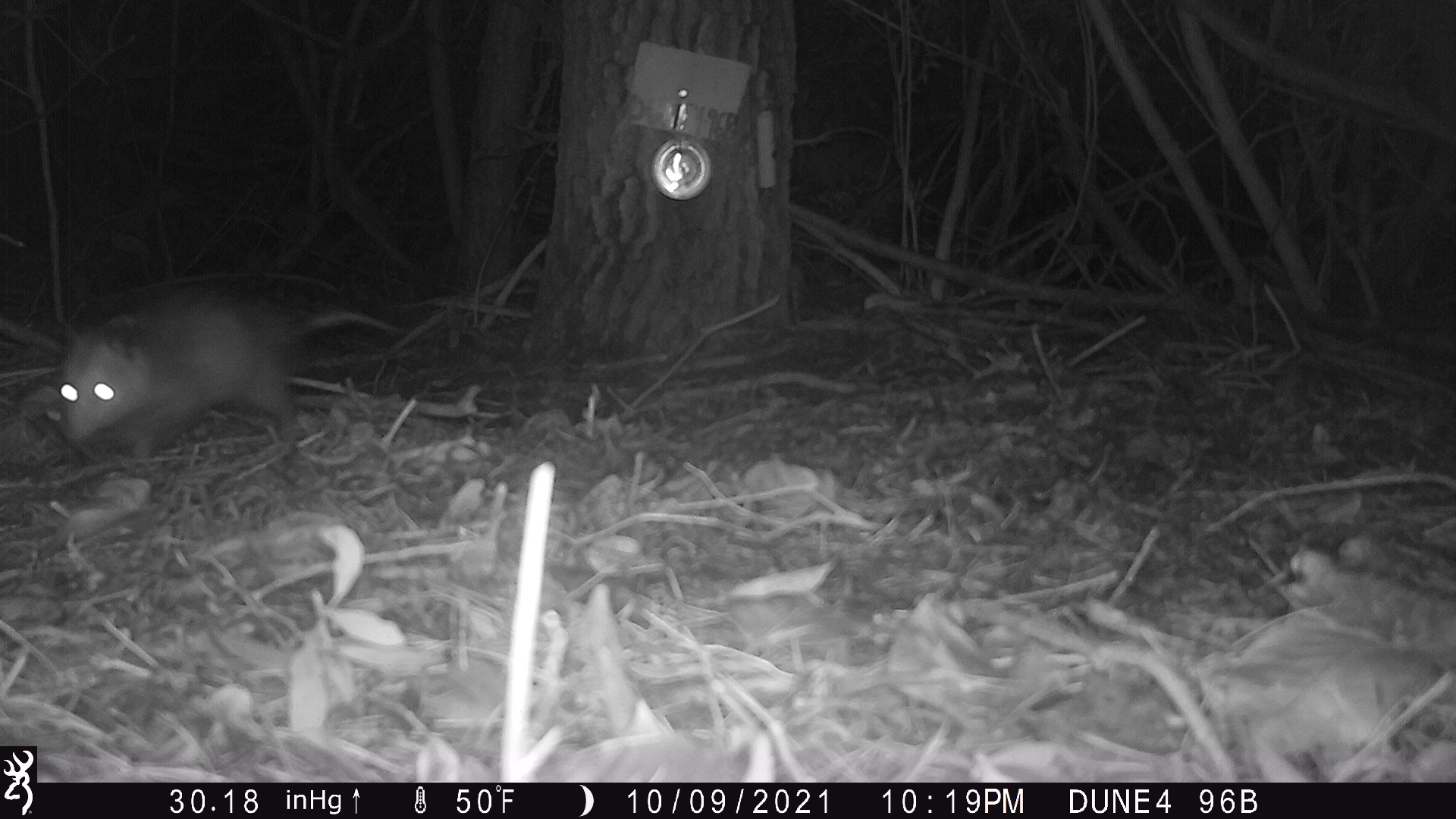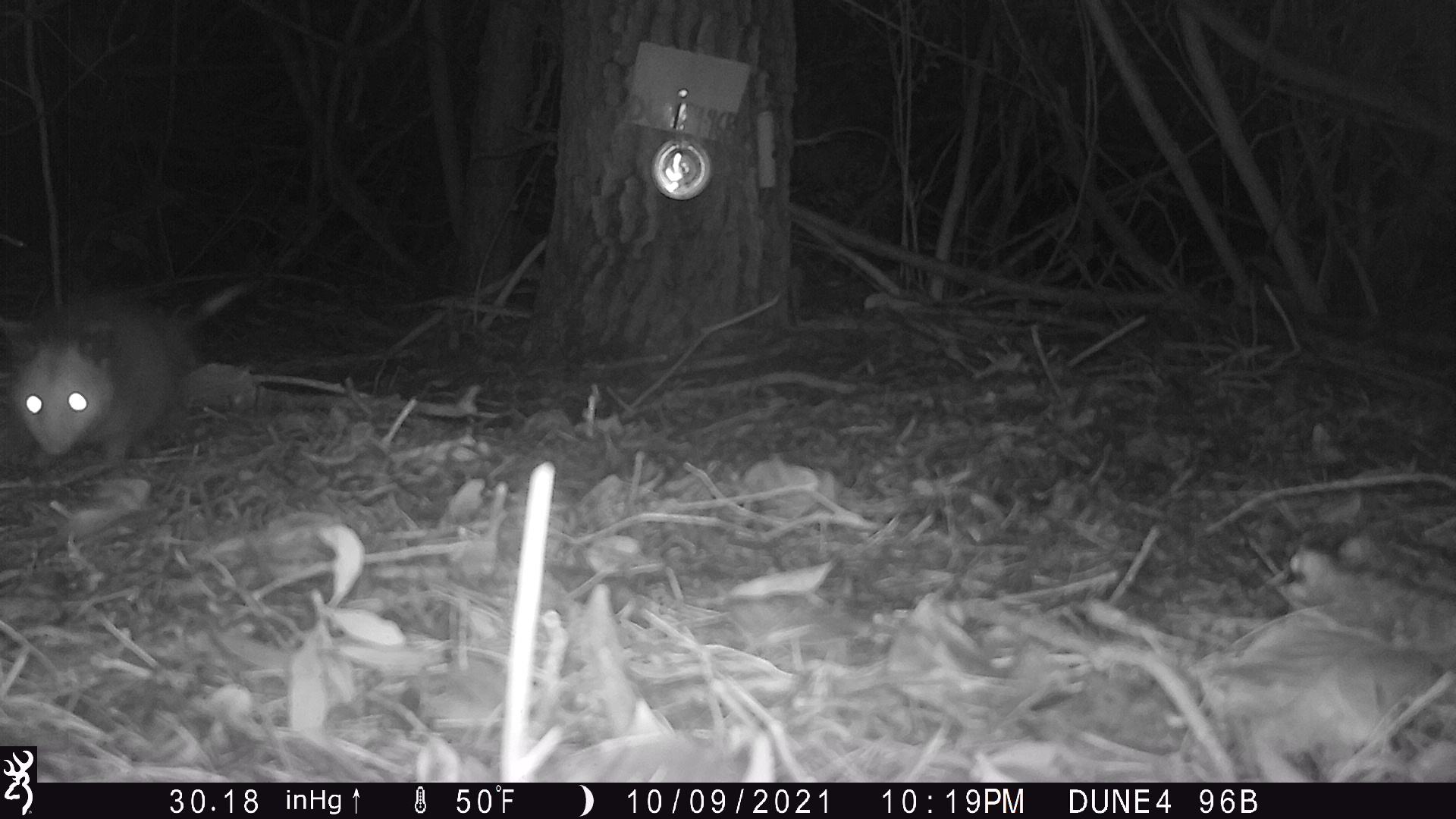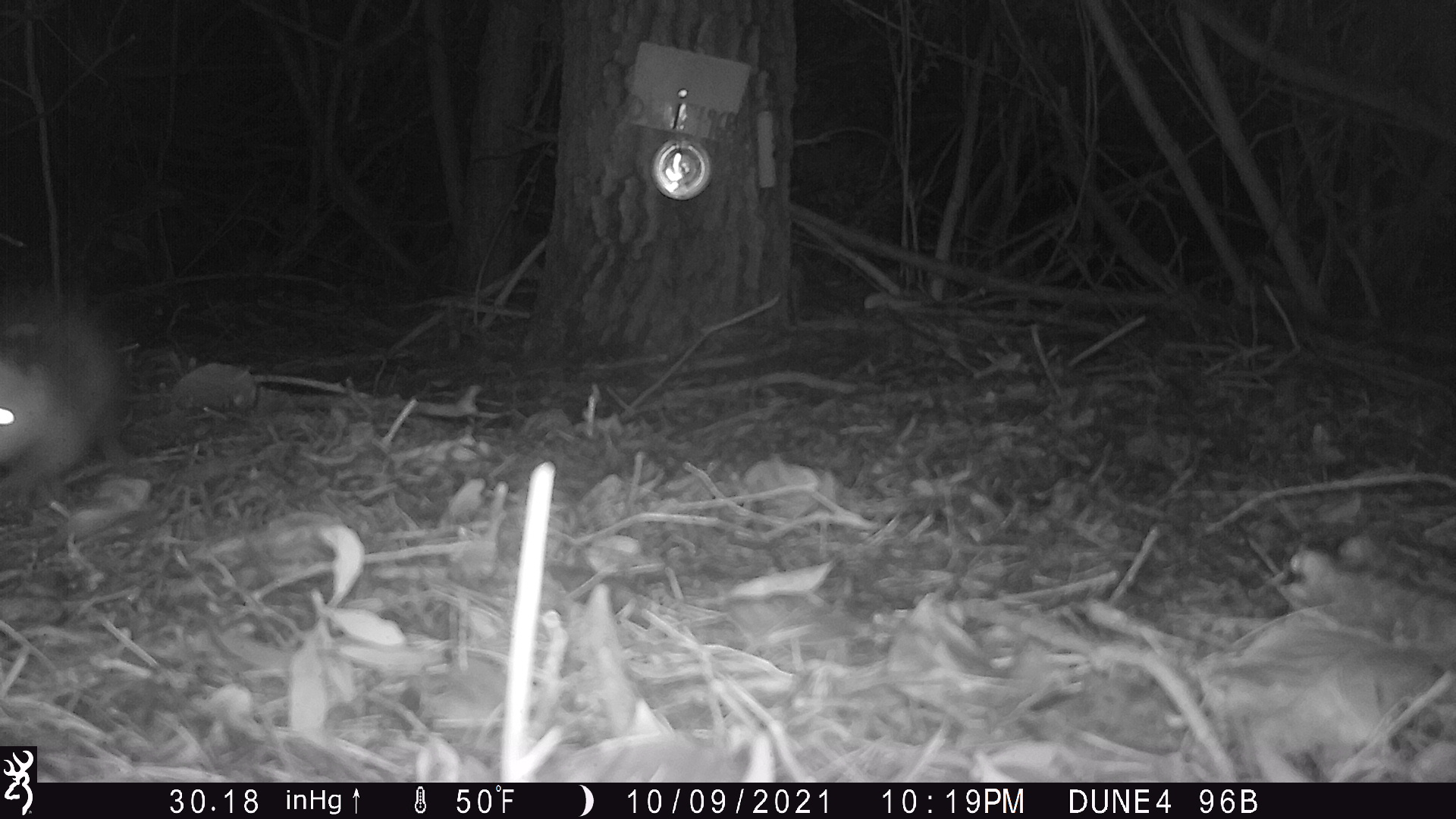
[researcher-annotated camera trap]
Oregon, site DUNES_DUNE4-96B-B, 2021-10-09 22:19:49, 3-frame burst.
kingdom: Animalia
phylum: Chordata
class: Mammalia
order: Didelphimorphia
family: Didelphidae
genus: Didelphis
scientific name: Didelphis virginiana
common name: virginia opossum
Virginia opossum (Didelphis virginiana).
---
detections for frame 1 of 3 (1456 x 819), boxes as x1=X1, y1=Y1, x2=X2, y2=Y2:
virginia opossum: x1=55, y1=292, x2=394, y2=465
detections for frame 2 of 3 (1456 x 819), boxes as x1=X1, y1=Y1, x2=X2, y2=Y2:
virginia opossum: x1=14, y1=281, x2=240, y2=480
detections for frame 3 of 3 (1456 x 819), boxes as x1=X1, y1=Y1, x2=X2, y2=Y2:
virginia opossum: x1=0, y1=271, x2=136, y2=517